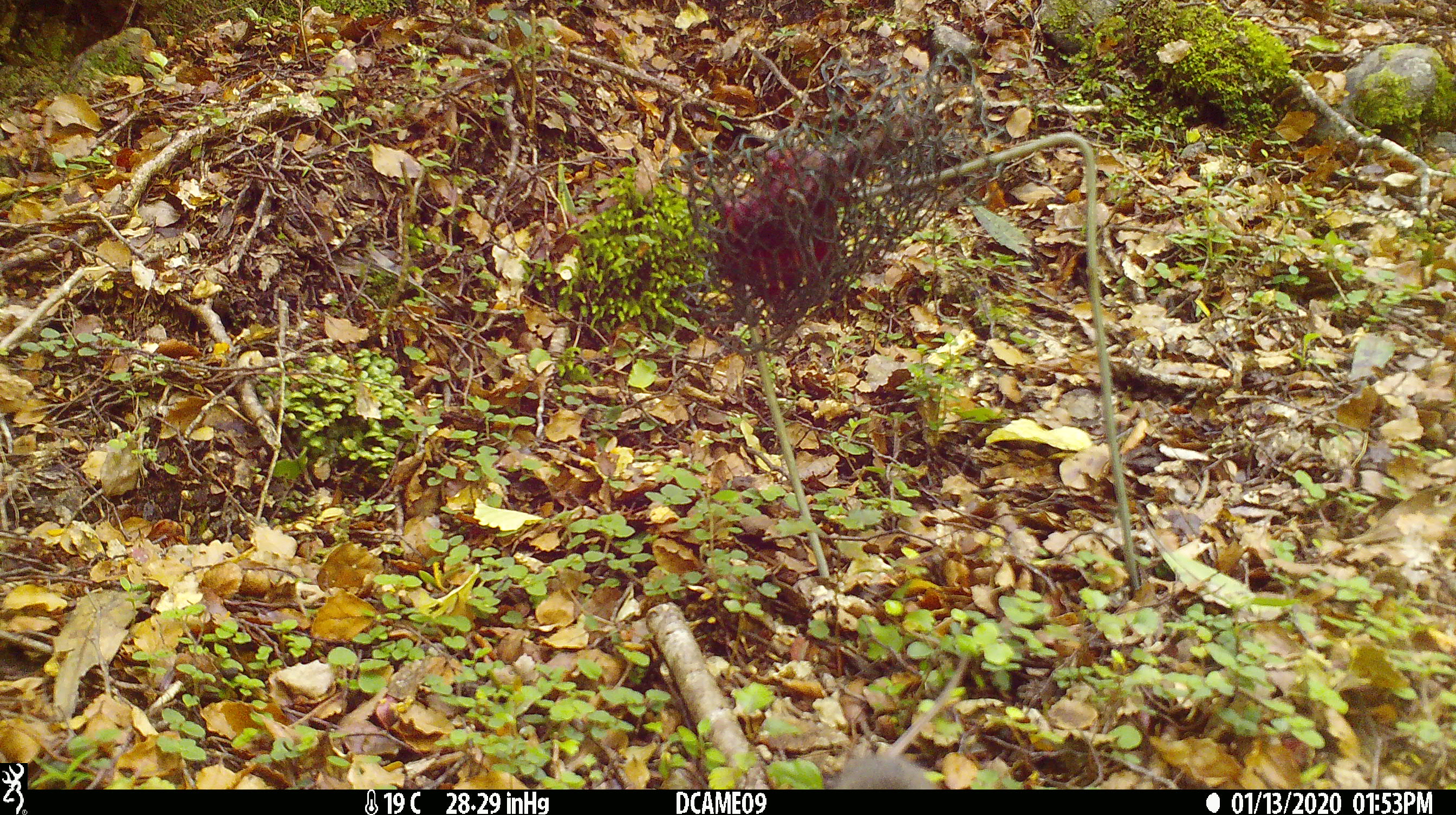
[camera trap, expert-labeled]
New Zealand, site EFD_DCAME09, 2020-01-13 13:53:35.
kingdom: Animalia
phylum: Chordata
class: Mammalia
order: Rodentia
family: Muridae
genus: Mus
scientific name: Mus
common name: mouse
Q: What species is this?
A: Mouse (Mus).